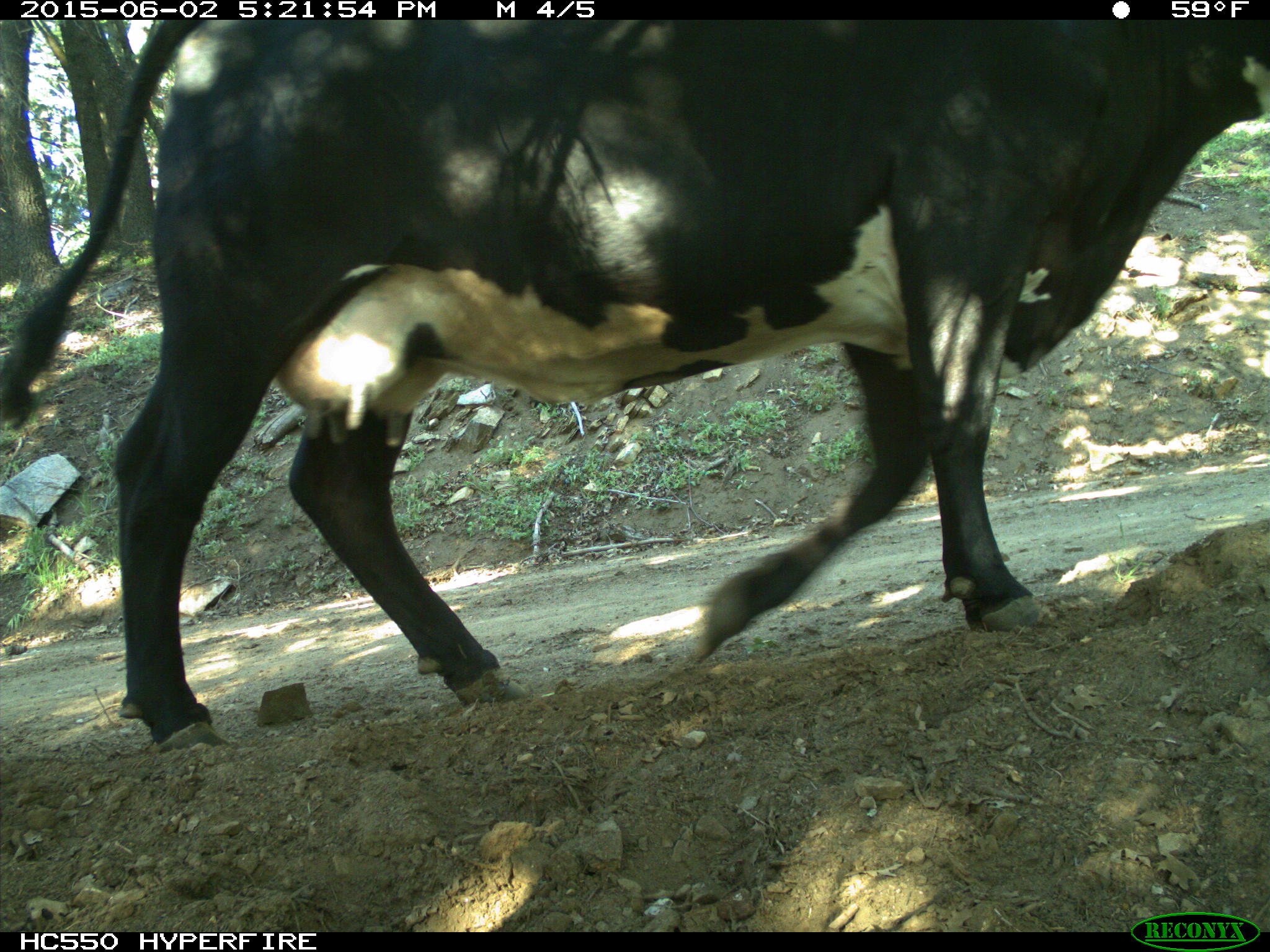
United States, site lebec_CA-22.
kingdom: Animalia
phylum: Chordata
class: Mammalia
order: Artiodactyla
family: Bovidae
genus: Bos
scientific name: Bos taurus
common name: domestic cow